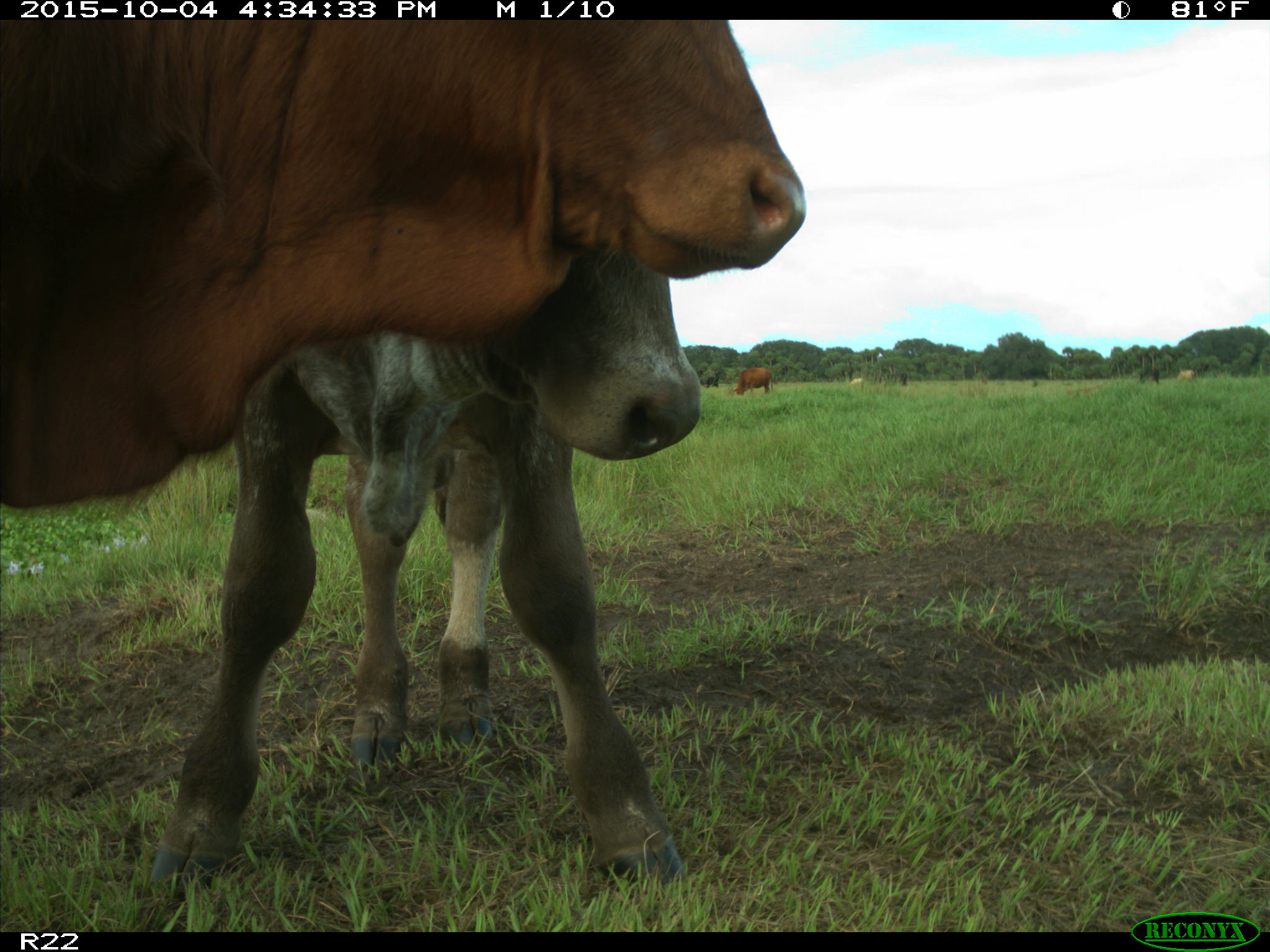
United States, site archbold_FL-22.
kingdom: Animalia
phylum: Chordata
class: Mammalia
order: Artiodactyla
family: Bovidae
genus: Bos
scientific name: Bos taurus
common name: domestic cow